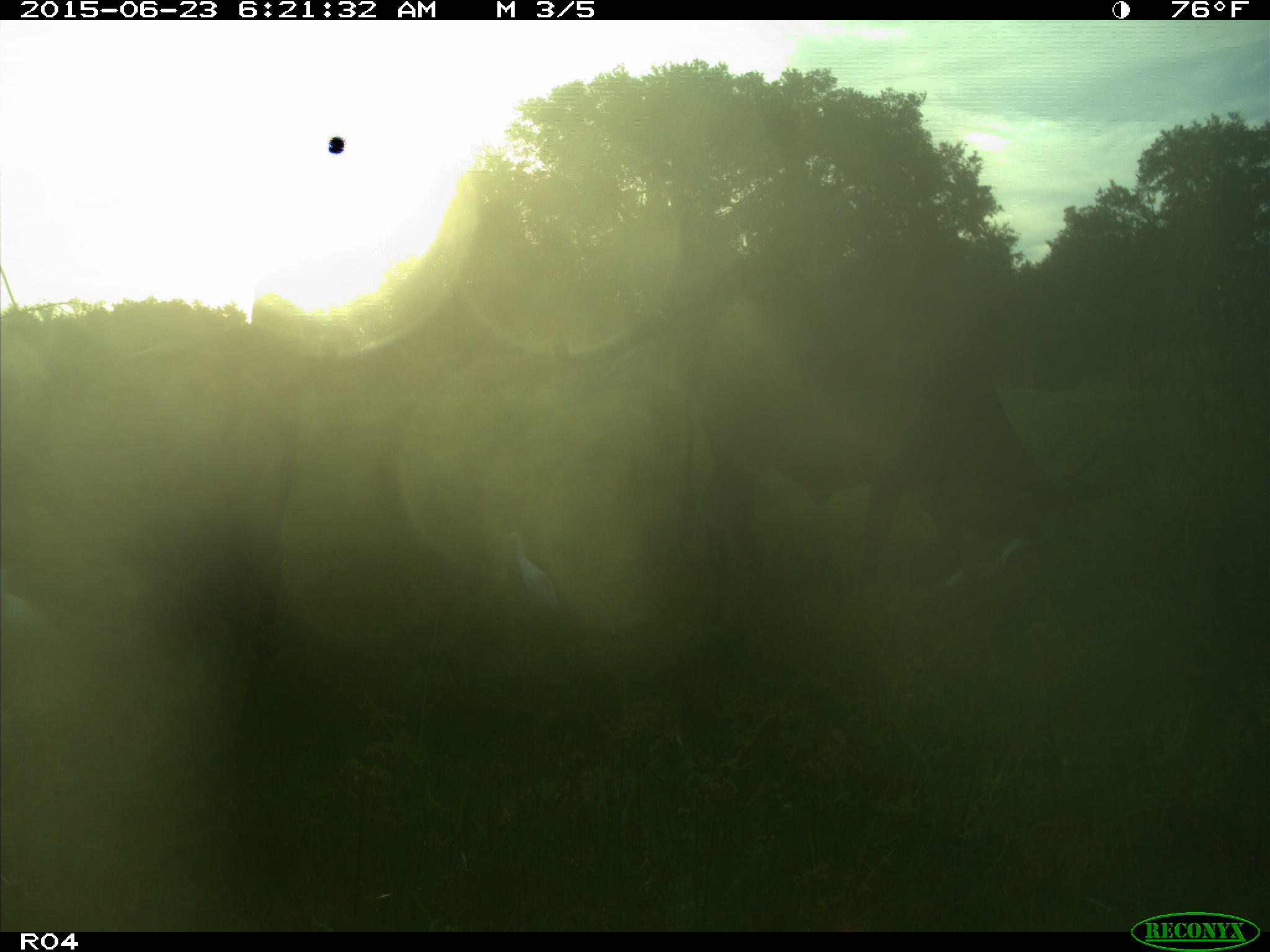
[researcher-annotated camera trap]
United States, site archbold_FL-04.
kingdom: Animalia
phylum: Chordata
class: Mammalia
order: Artiodactyla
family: Bovidae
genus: Bos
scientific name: Bos taurus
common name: domestic cow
Bos taurus (domestic cow).